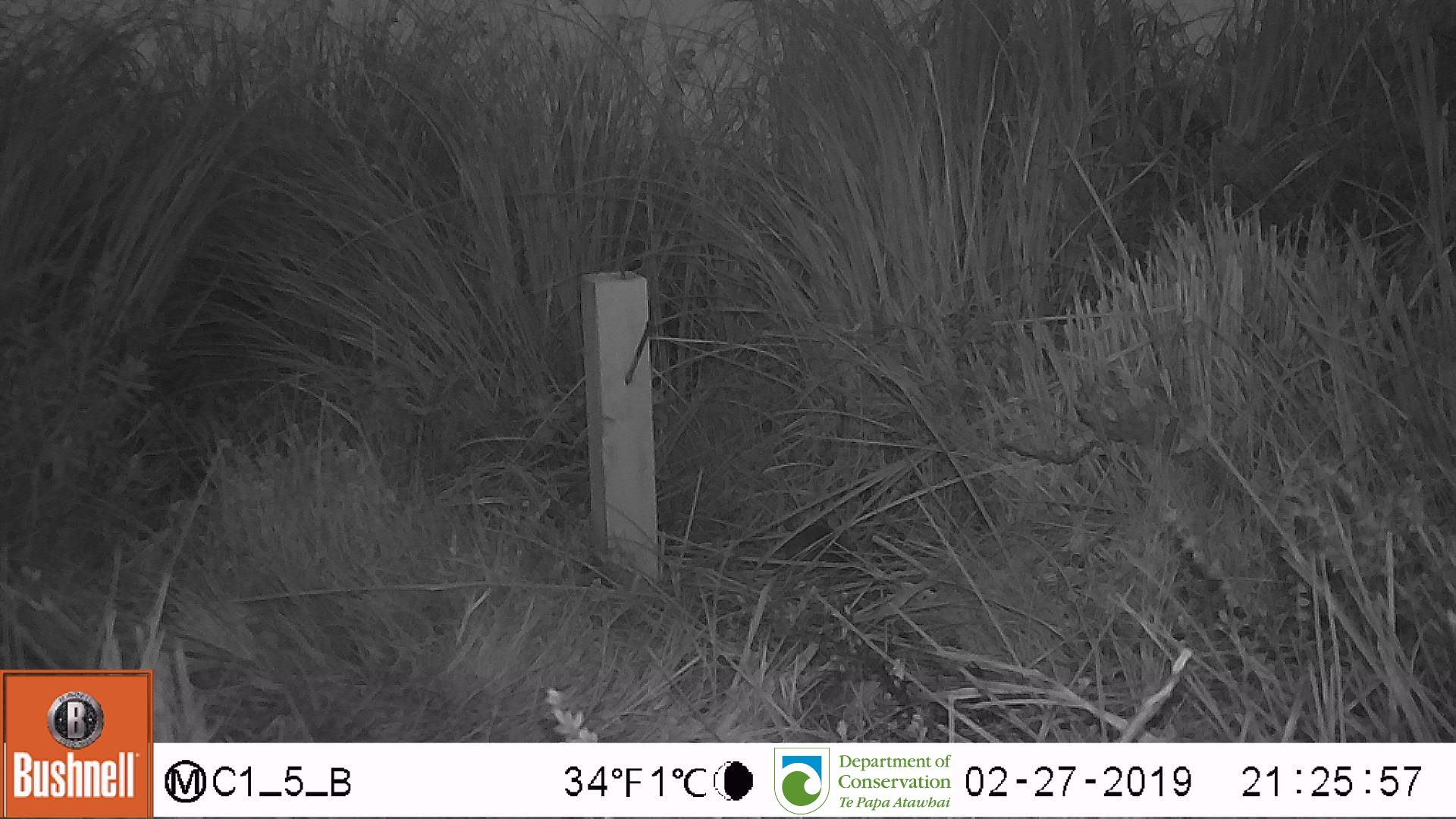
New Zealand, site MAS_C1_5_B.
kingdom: Animalia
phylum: Chordata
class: Mammalia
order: Rodentia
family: Muridae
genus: Mus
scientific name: Mus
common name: mouse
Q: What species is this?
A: Mouse (Mus).